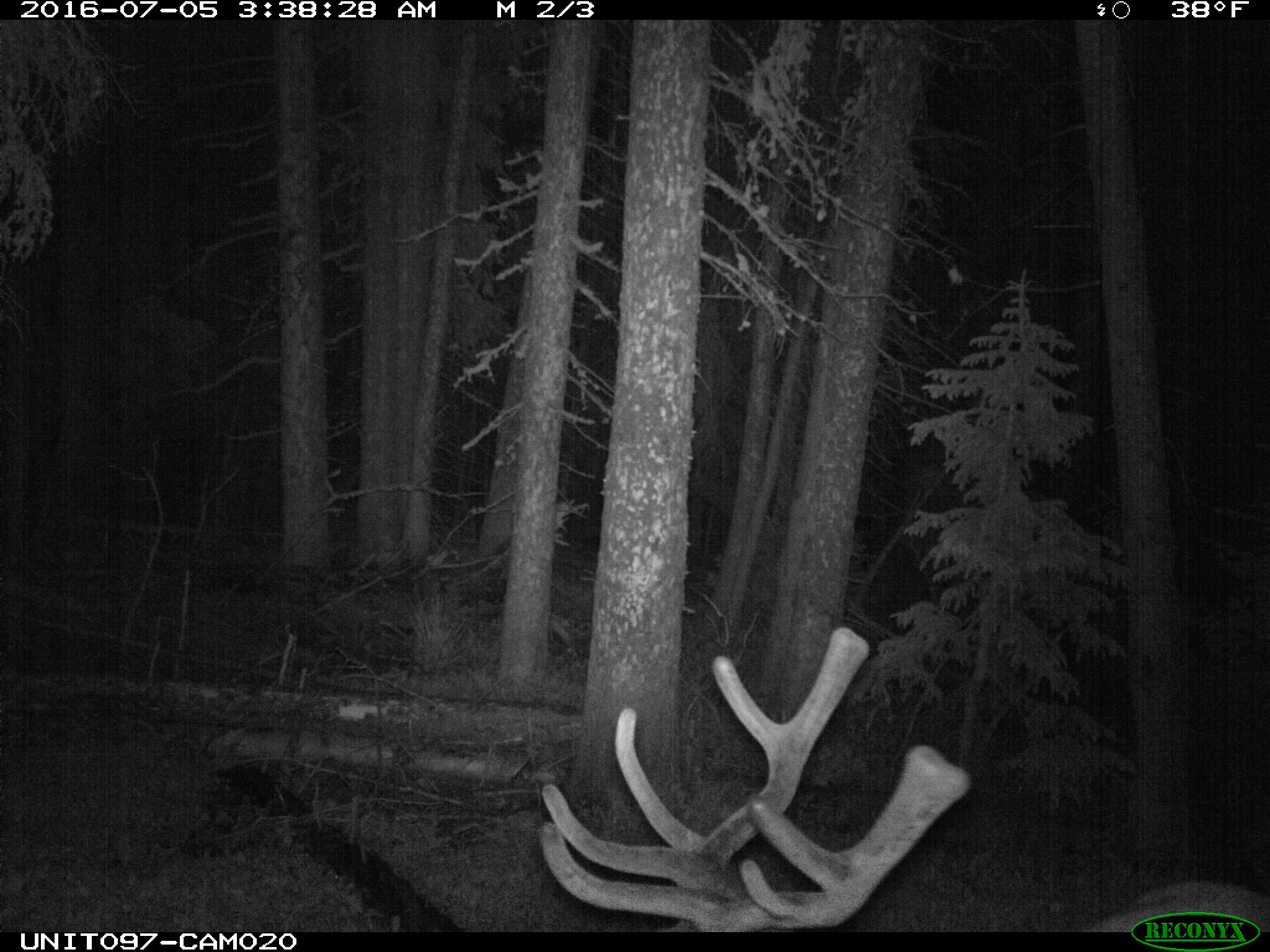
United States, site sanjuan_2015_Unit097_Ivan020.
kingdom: Animalia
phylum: Chordata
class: Mammalia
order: Artiodactyla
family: Cervidae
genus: Cervus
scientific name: Cervus elaphus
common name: red deer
Cervus elaphus (red deer).